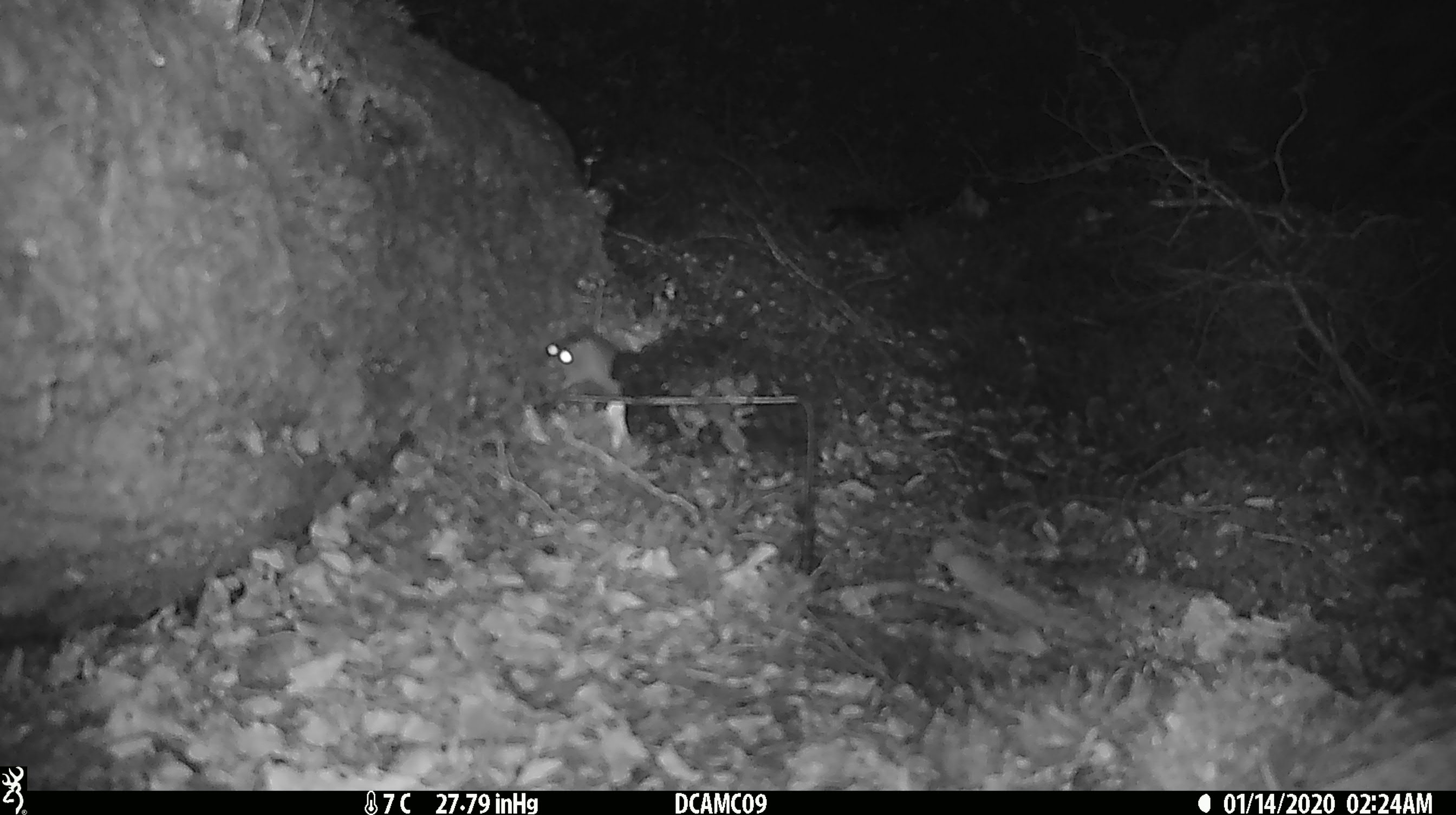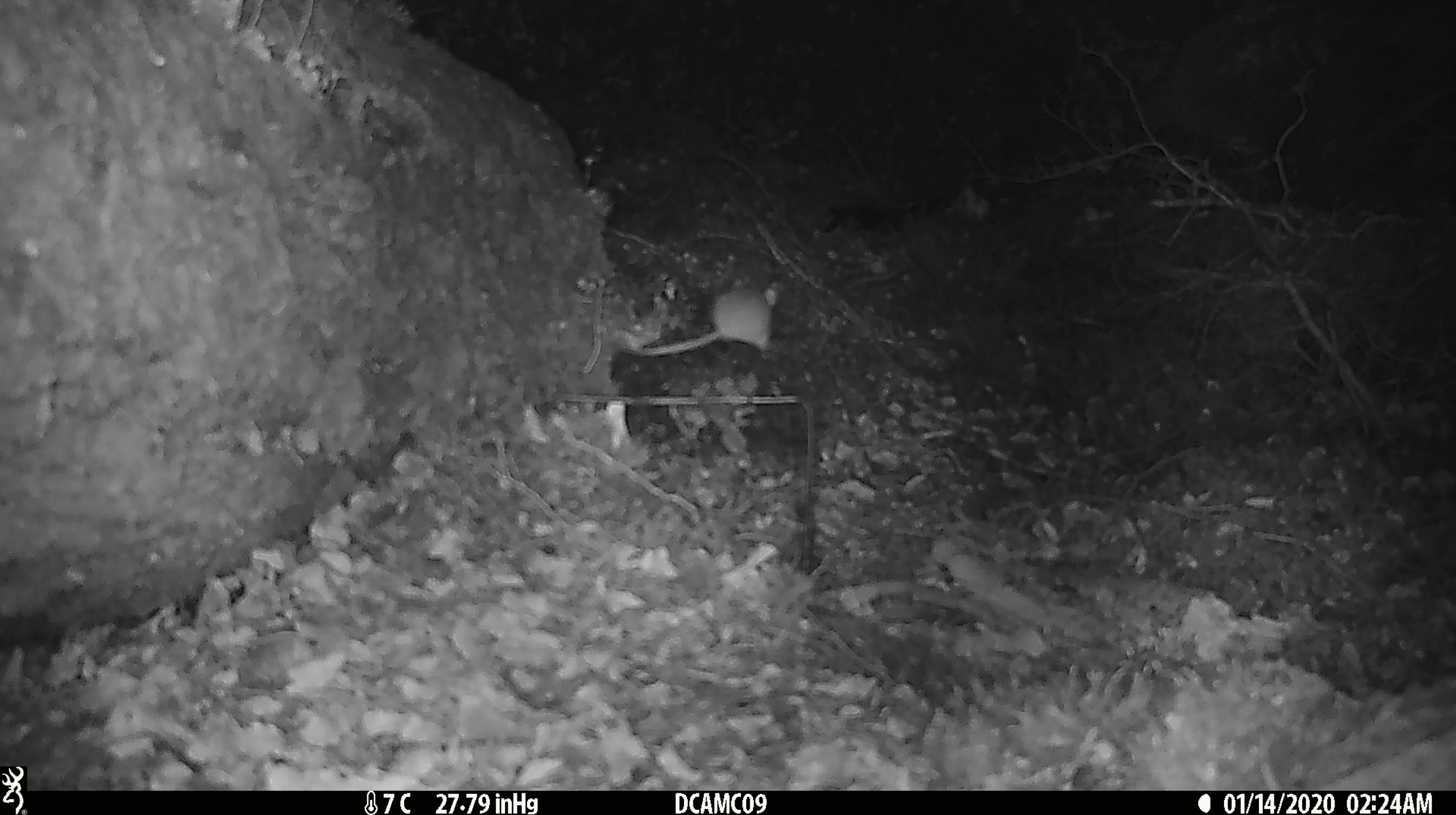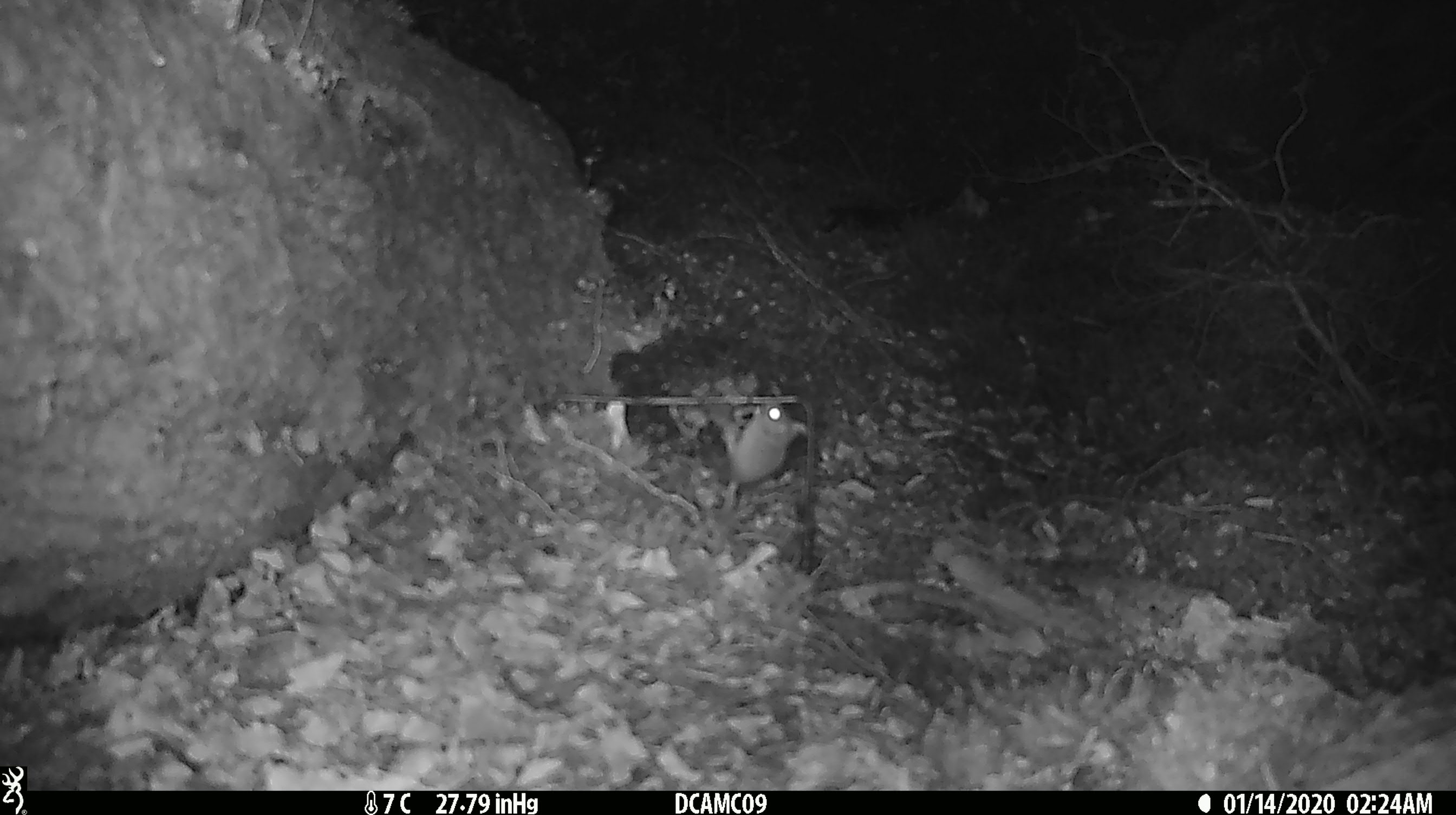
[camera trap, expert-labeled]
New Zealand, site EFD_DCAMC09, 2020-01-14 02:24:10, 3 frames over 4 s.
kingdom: Animalia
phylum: Chordata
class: Mammalia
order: Rodentia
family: Muridae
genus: Mus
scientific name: Mus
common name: mouse